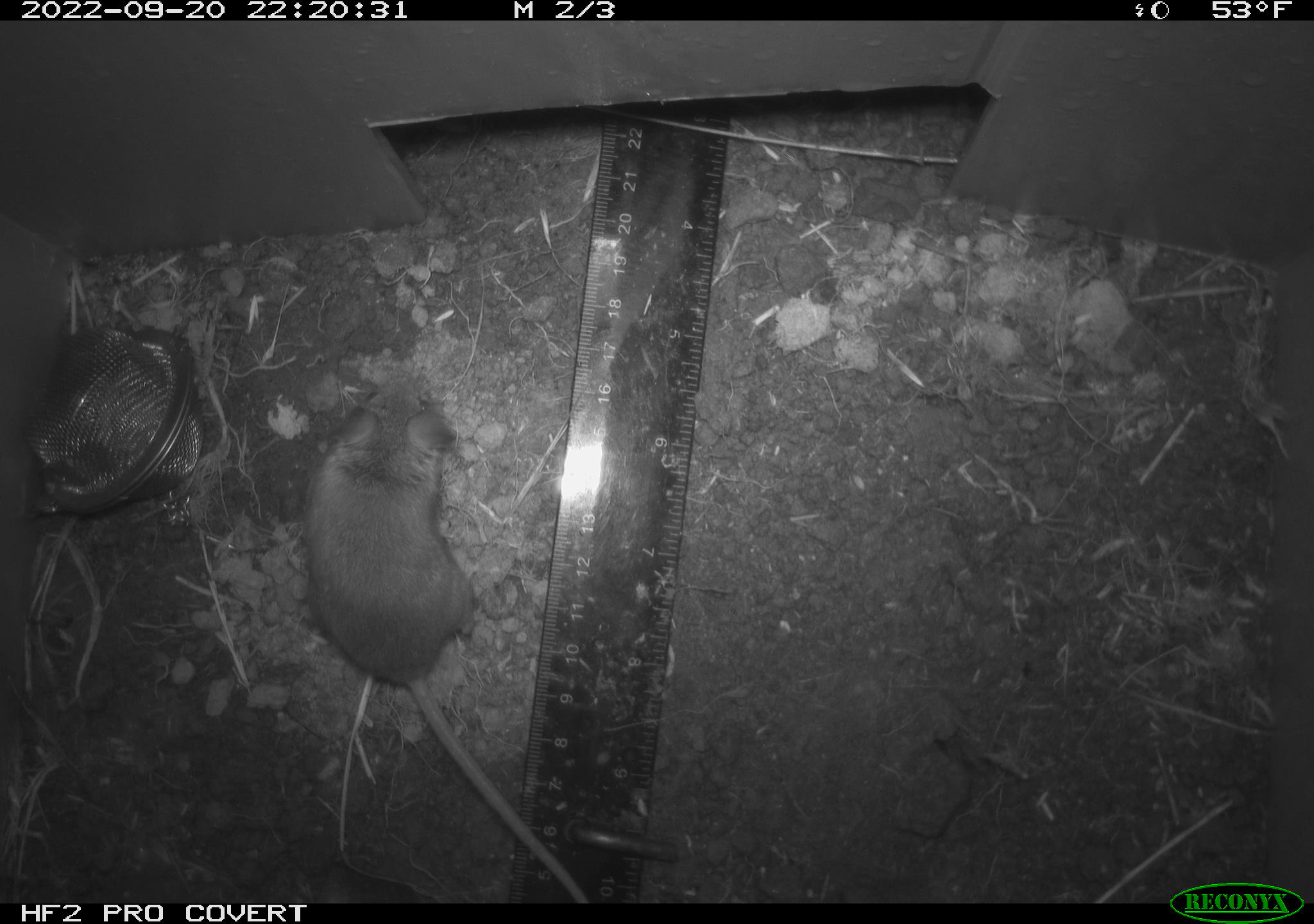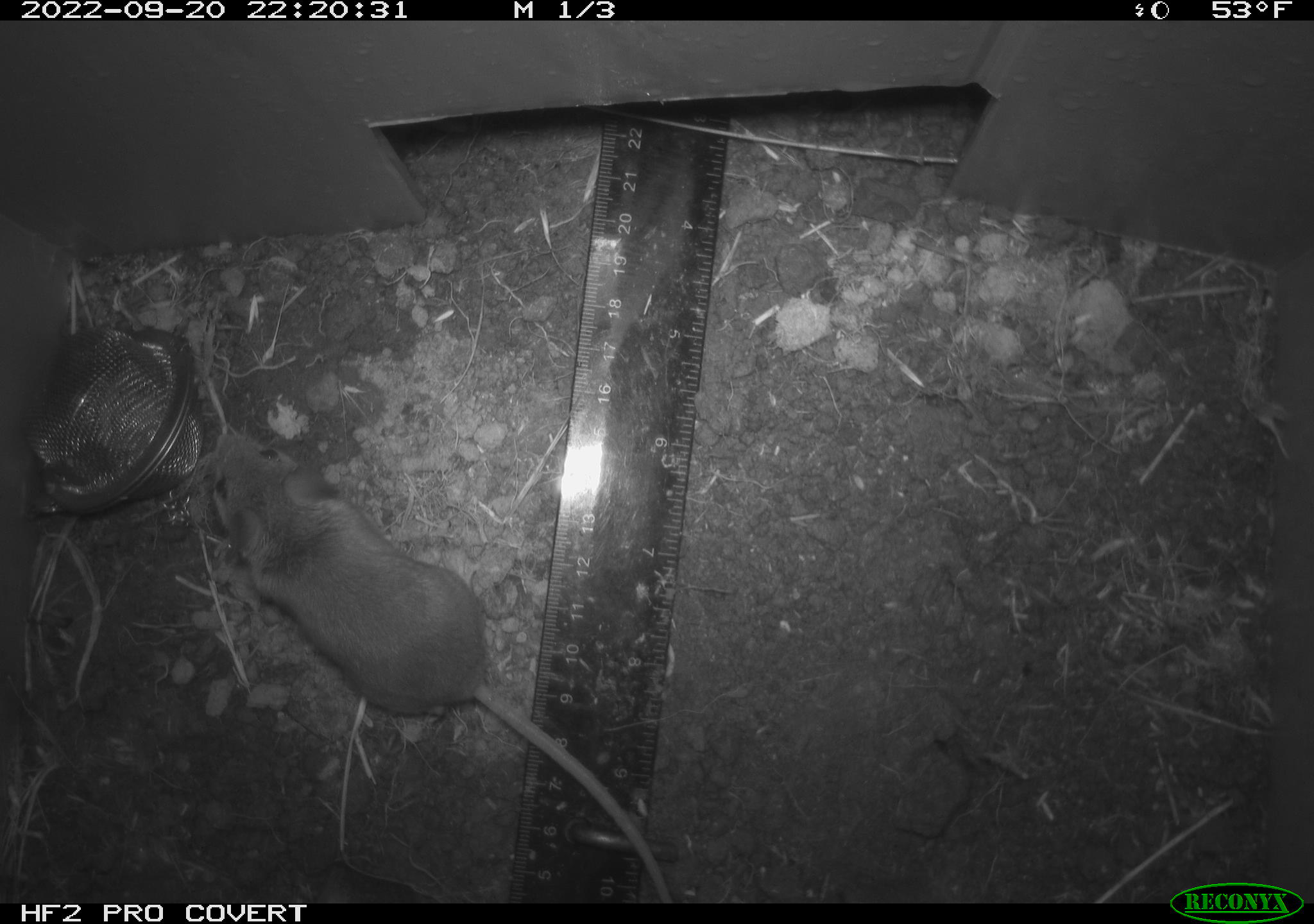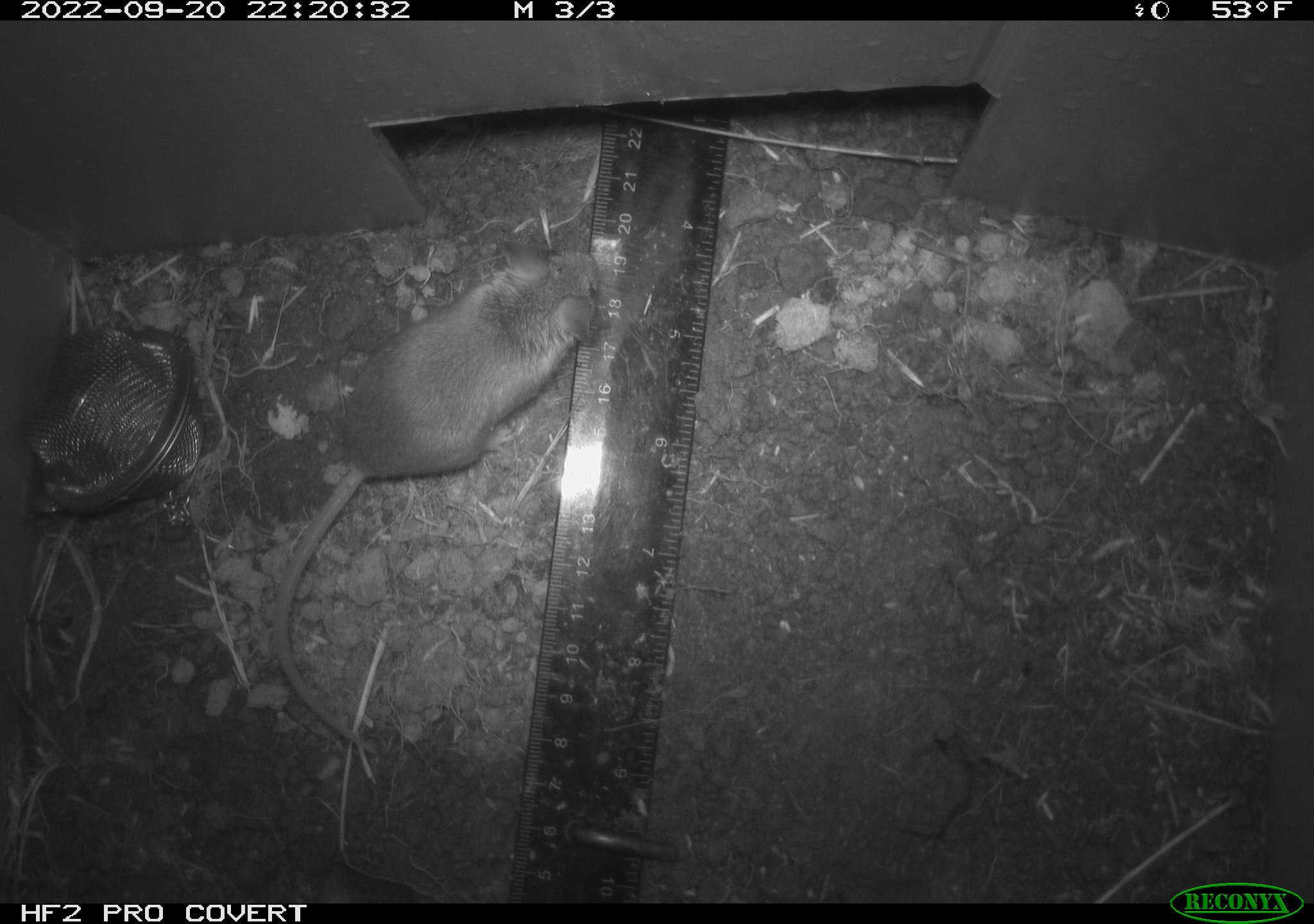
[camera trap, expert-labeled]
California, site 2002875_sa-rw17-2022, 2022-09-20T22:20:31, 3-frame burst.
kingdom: Animalia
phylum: Chordata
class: Mammalia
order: Rodentia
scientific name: Rodentia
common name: mouse species